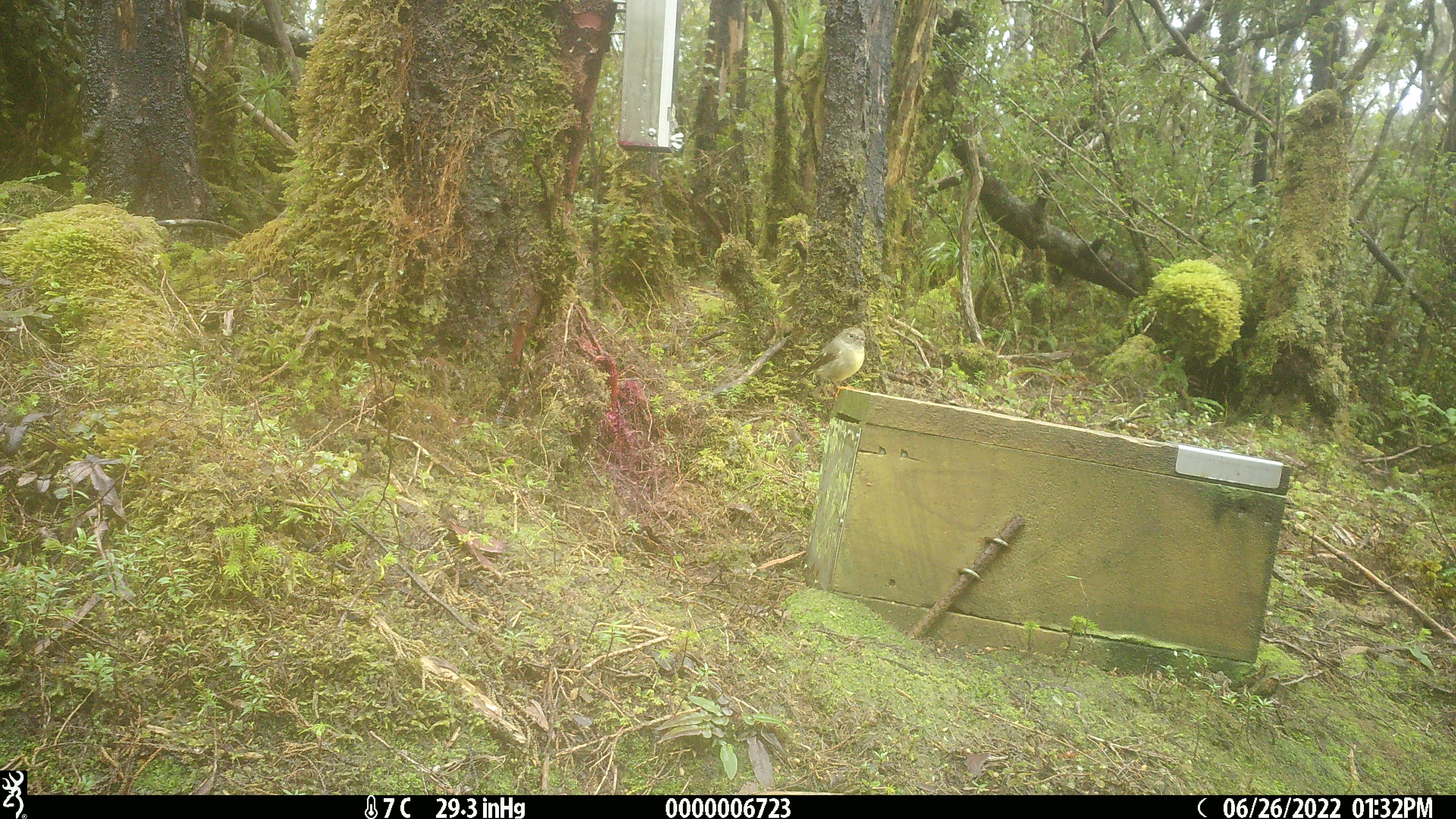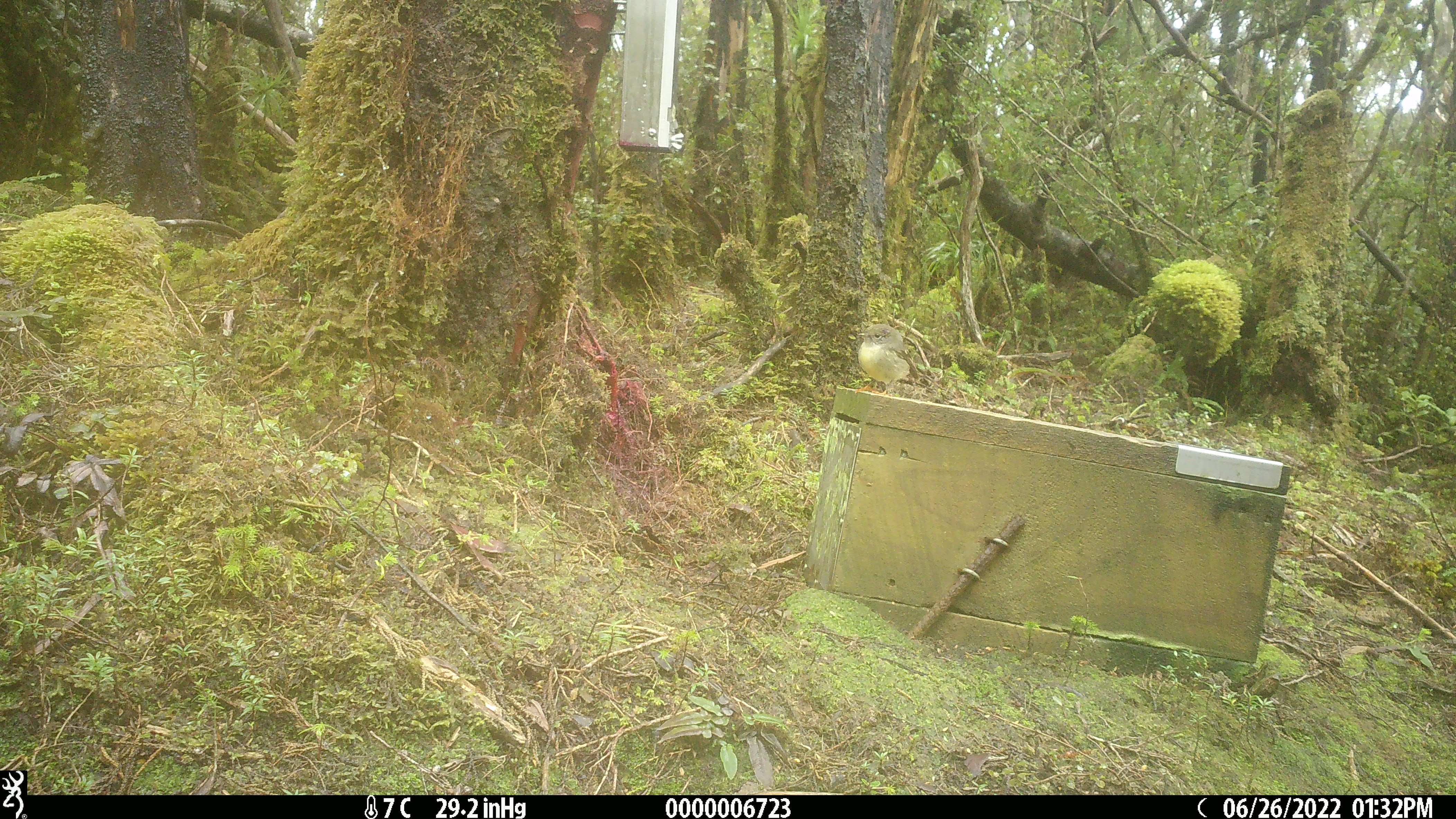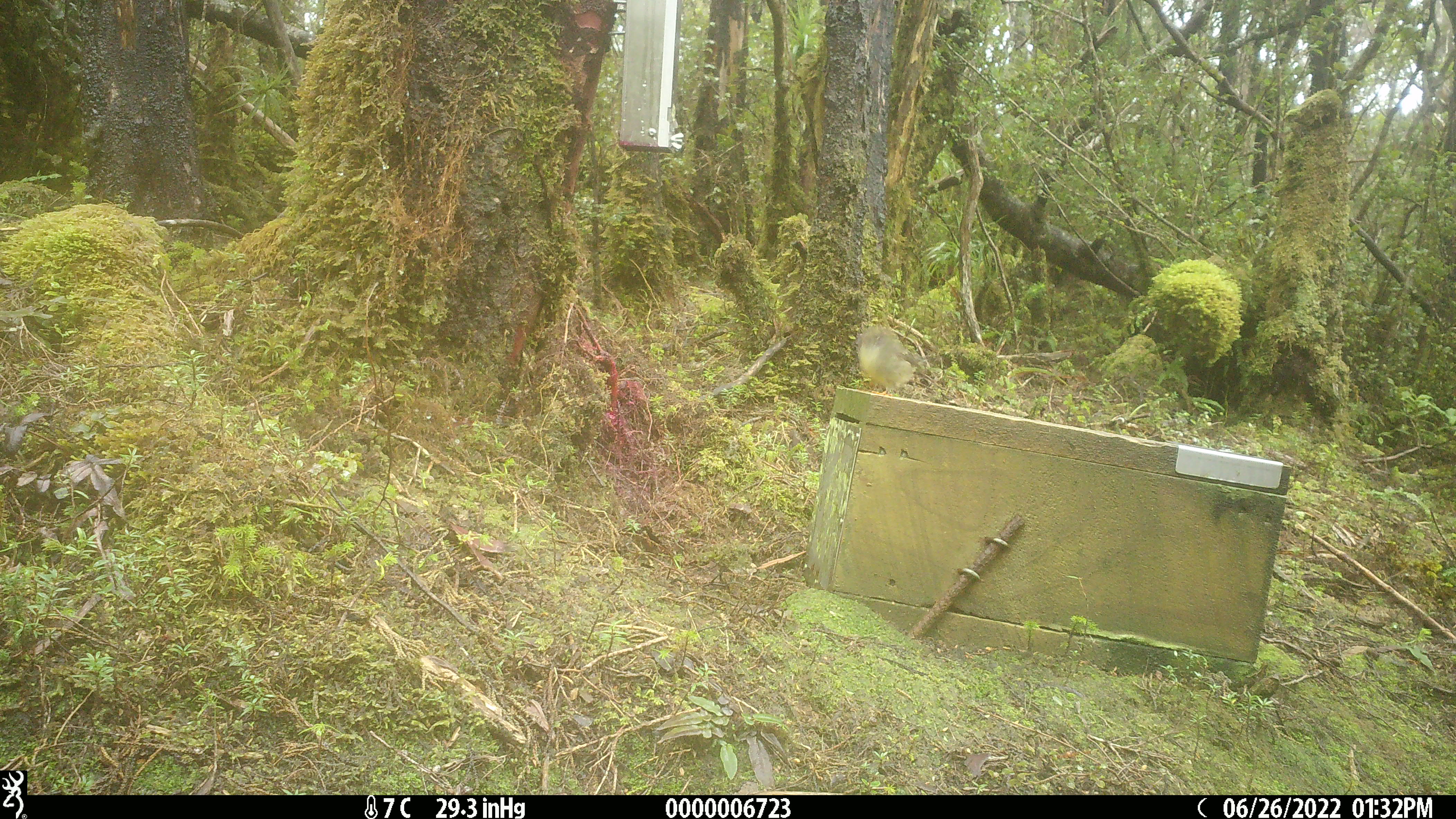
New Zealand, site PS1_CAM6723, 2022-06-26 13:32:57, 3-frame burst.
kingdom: Animalia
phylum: Chordata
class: Aves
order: Passeriformes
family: Petroicidae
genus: Petroica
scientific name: Petroica macrocephala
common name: tomtit